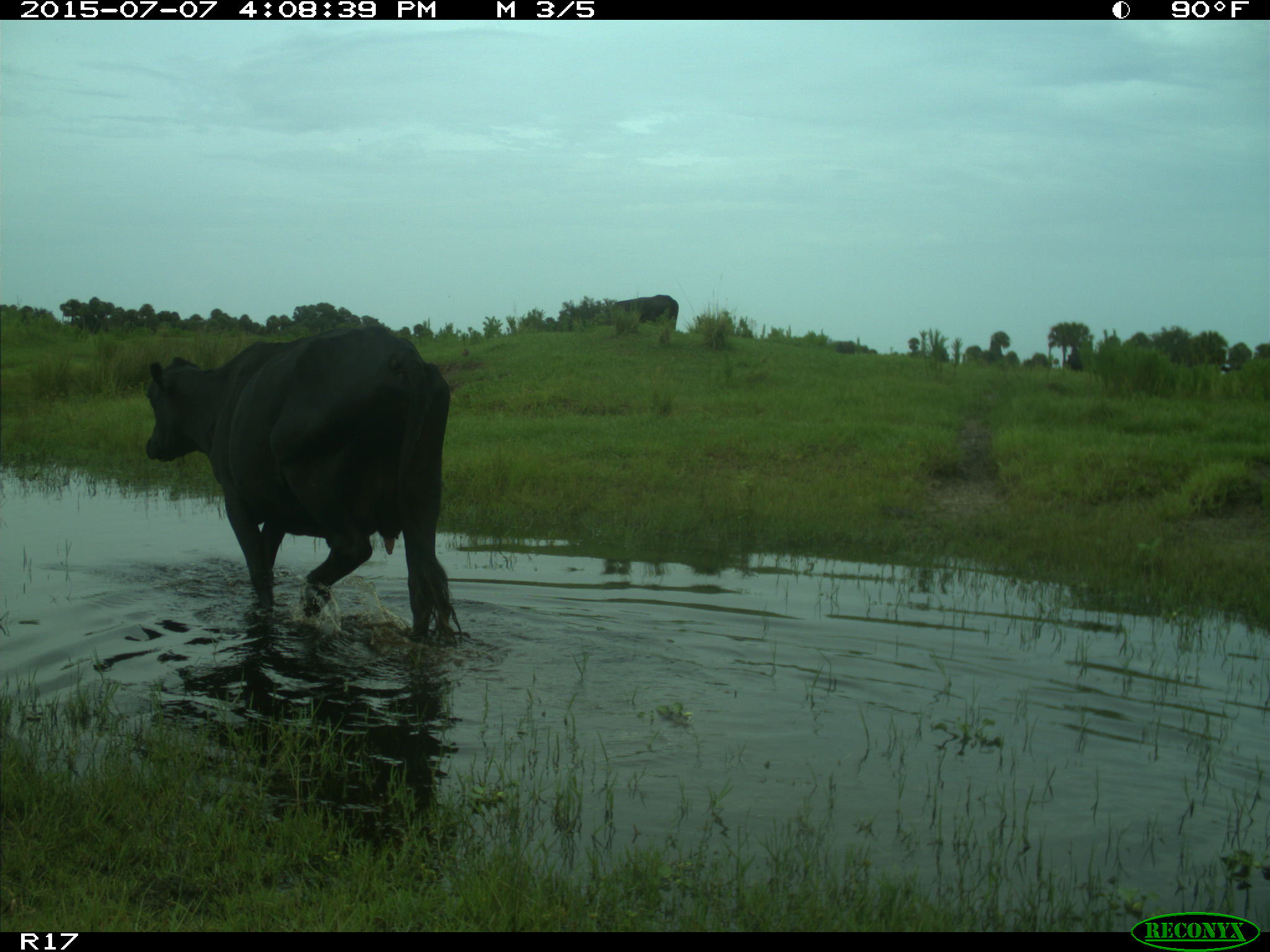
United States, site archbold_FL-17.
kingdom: Animalia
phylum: Chordata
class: Mammalia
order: Artiodactyla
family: Bovidae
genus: Bos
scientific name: Bos taurus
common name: domestic cow